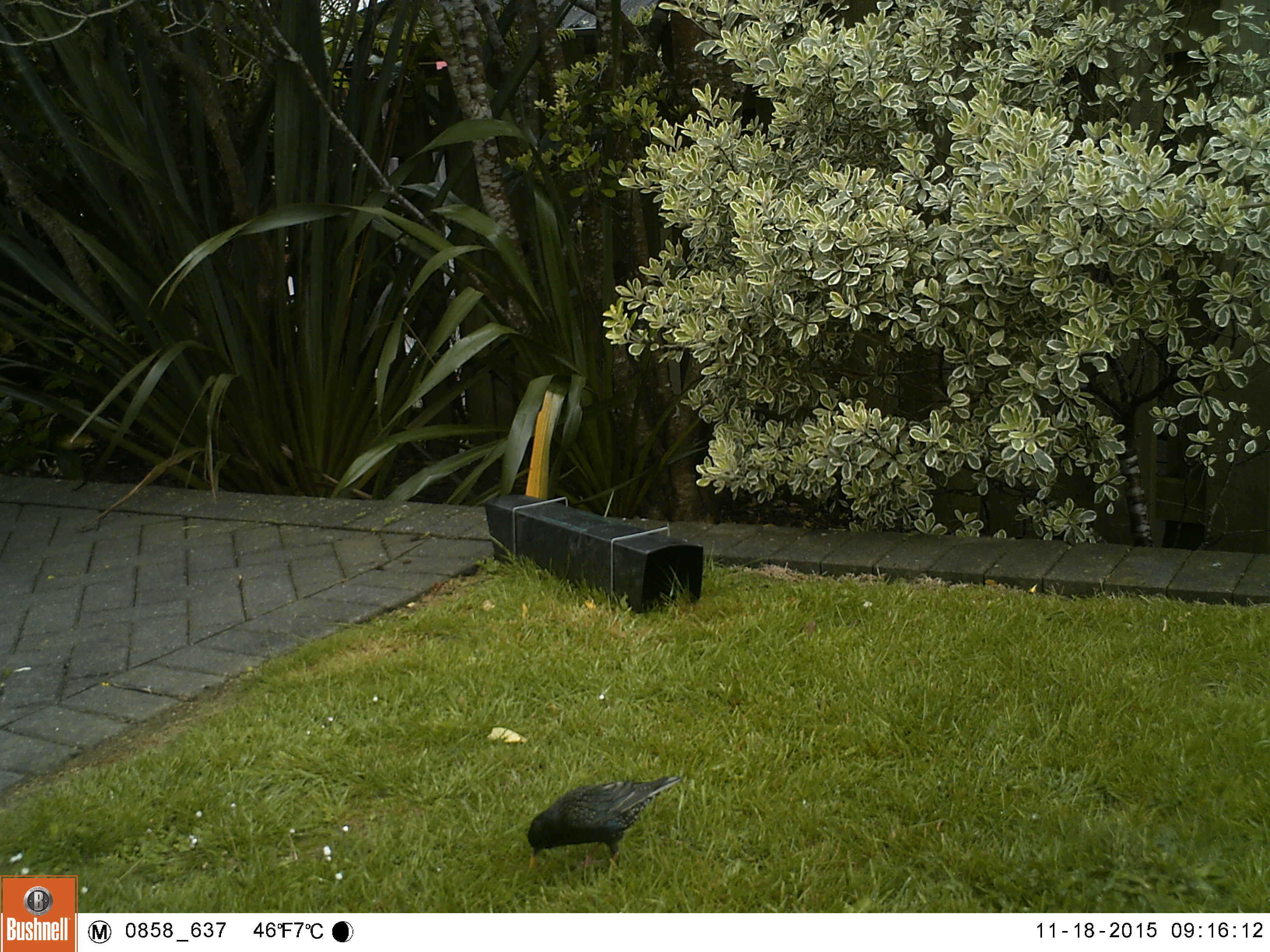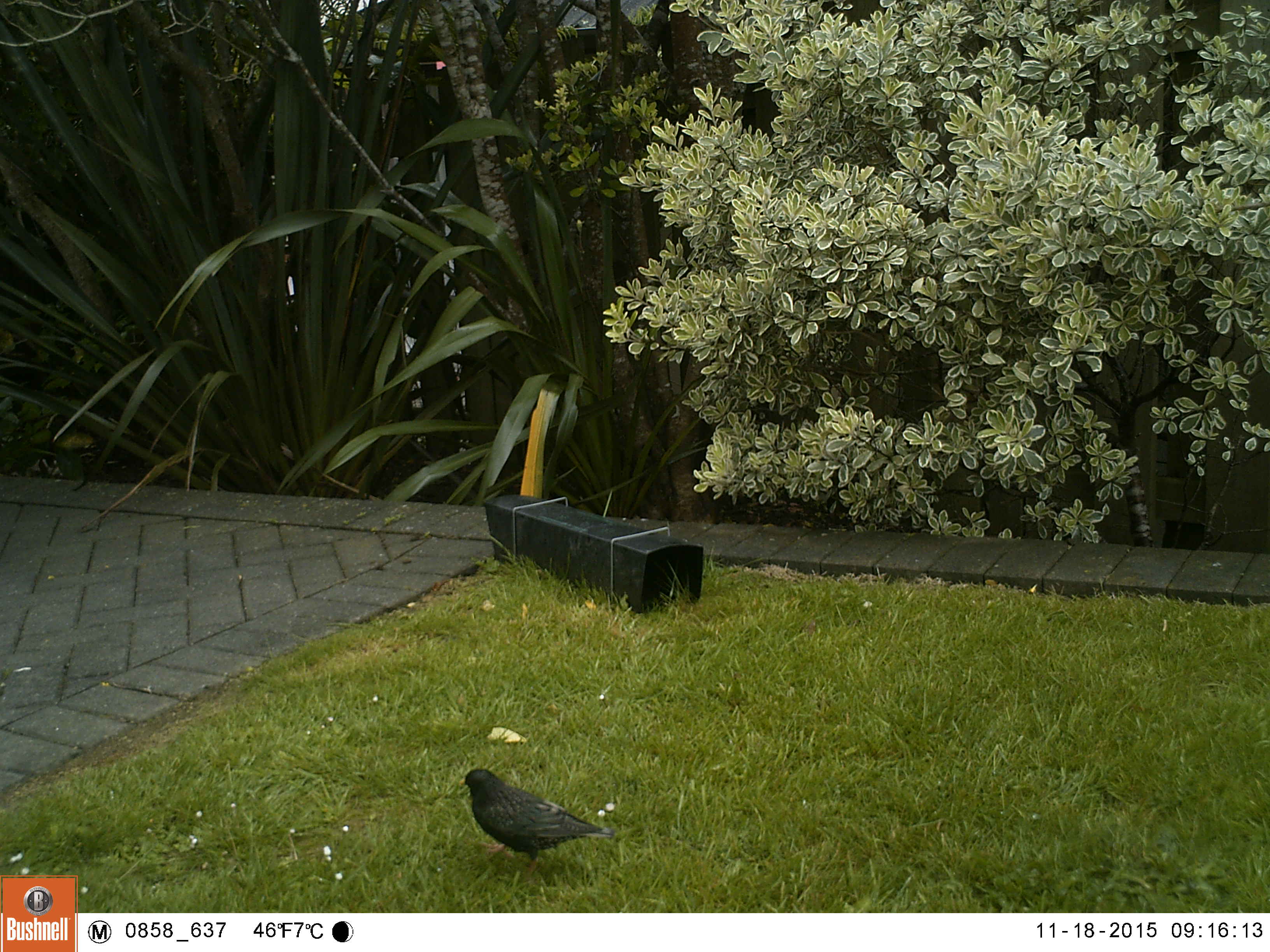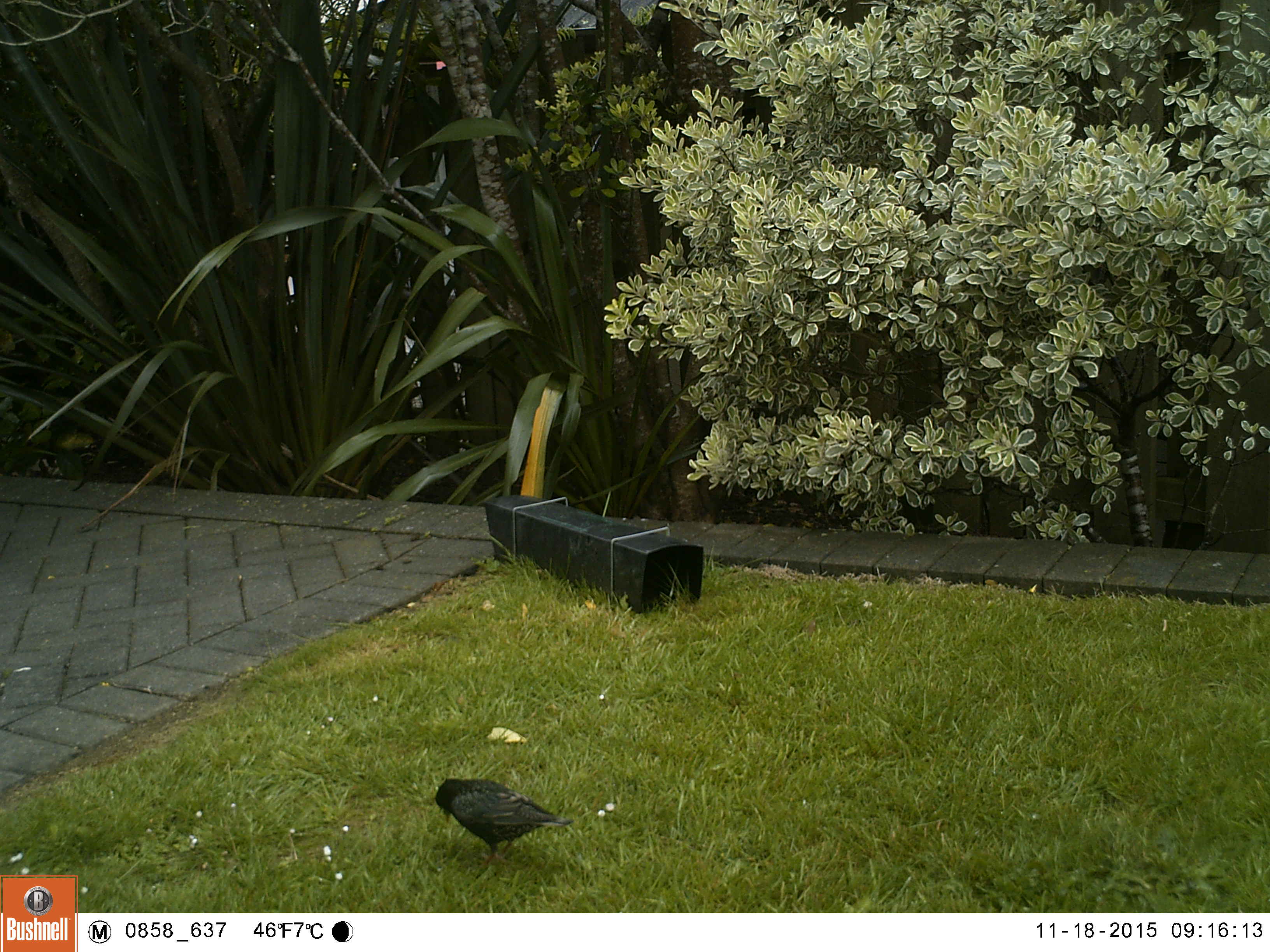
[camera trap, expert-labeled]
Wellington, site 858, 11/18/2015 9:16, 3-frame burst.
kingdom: Animalia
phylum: Chordata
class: Aves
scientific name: Aves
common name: bird